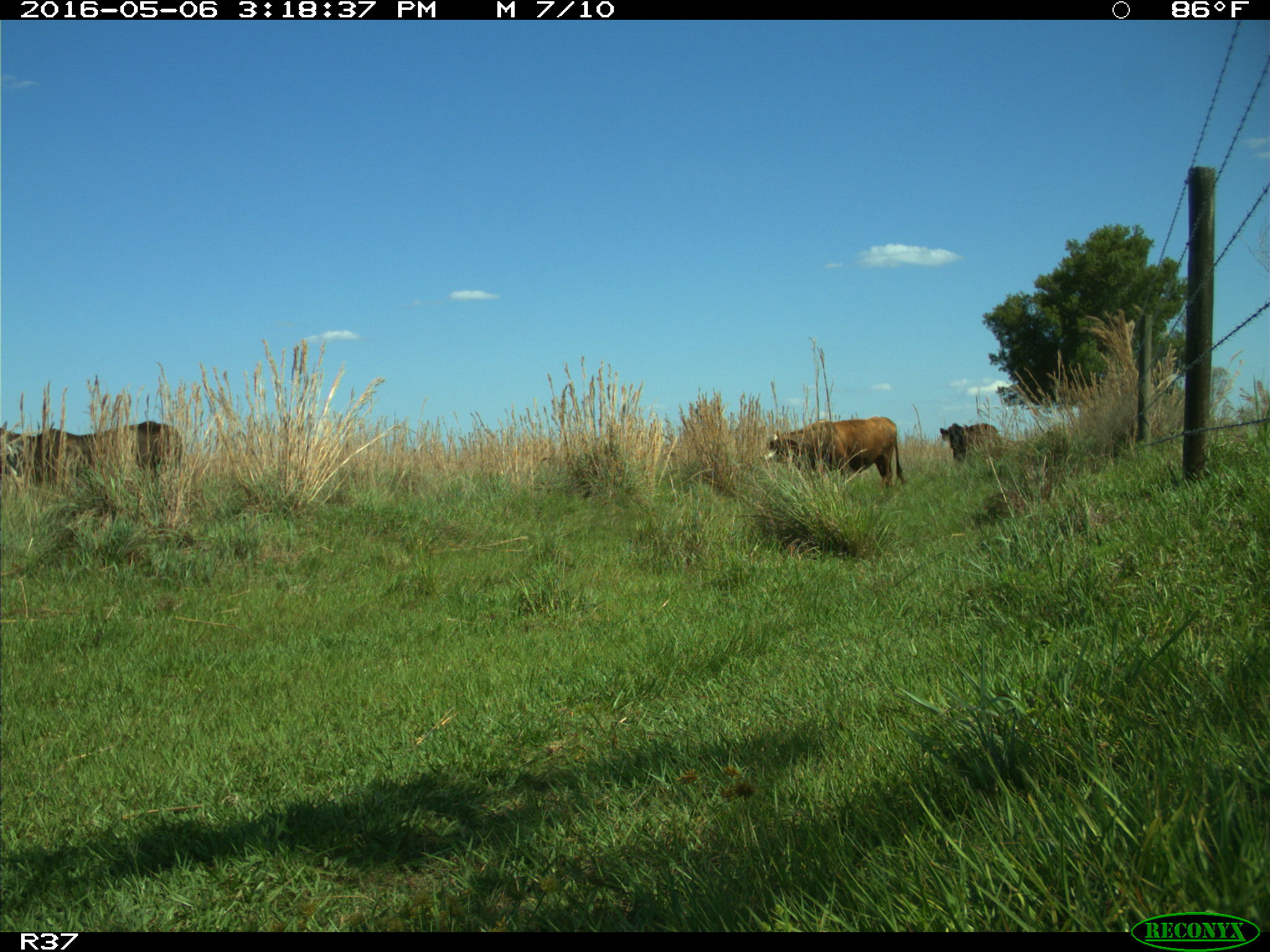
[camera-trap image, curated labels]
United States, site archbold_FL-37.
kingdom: Animalia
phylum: Chordata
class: Mammalia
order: Artiodactyla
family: Bovidae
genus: Bos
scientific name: Bos taurus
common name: domestic cow